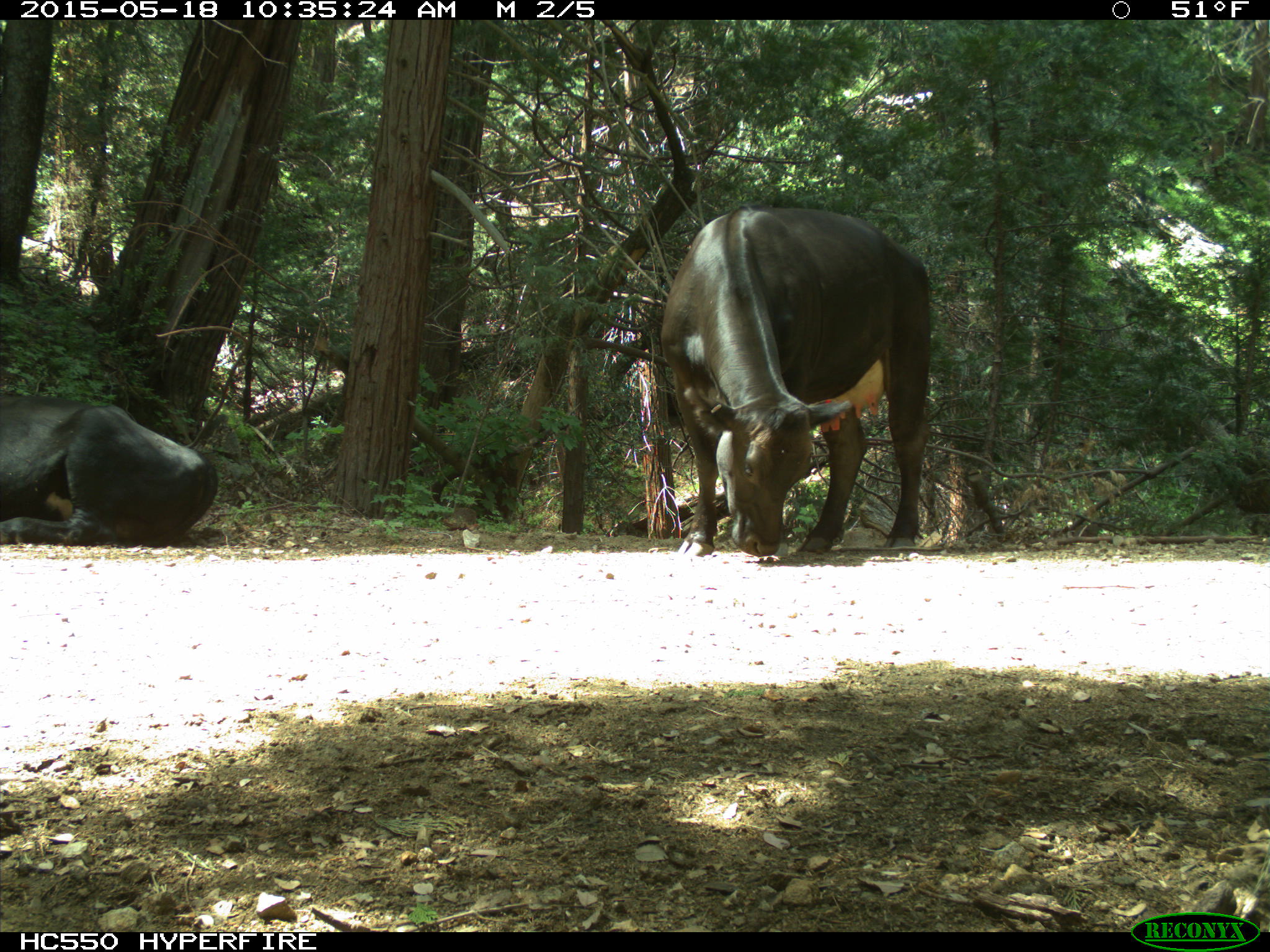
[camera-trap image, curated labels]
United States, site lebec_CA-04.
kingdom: Animalia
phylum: Chordata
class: Mammalia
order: Artiodactyla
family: Bovidae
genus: Bos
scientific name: Bos taurus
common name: domestic cow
Bos taurus (domestic cow).